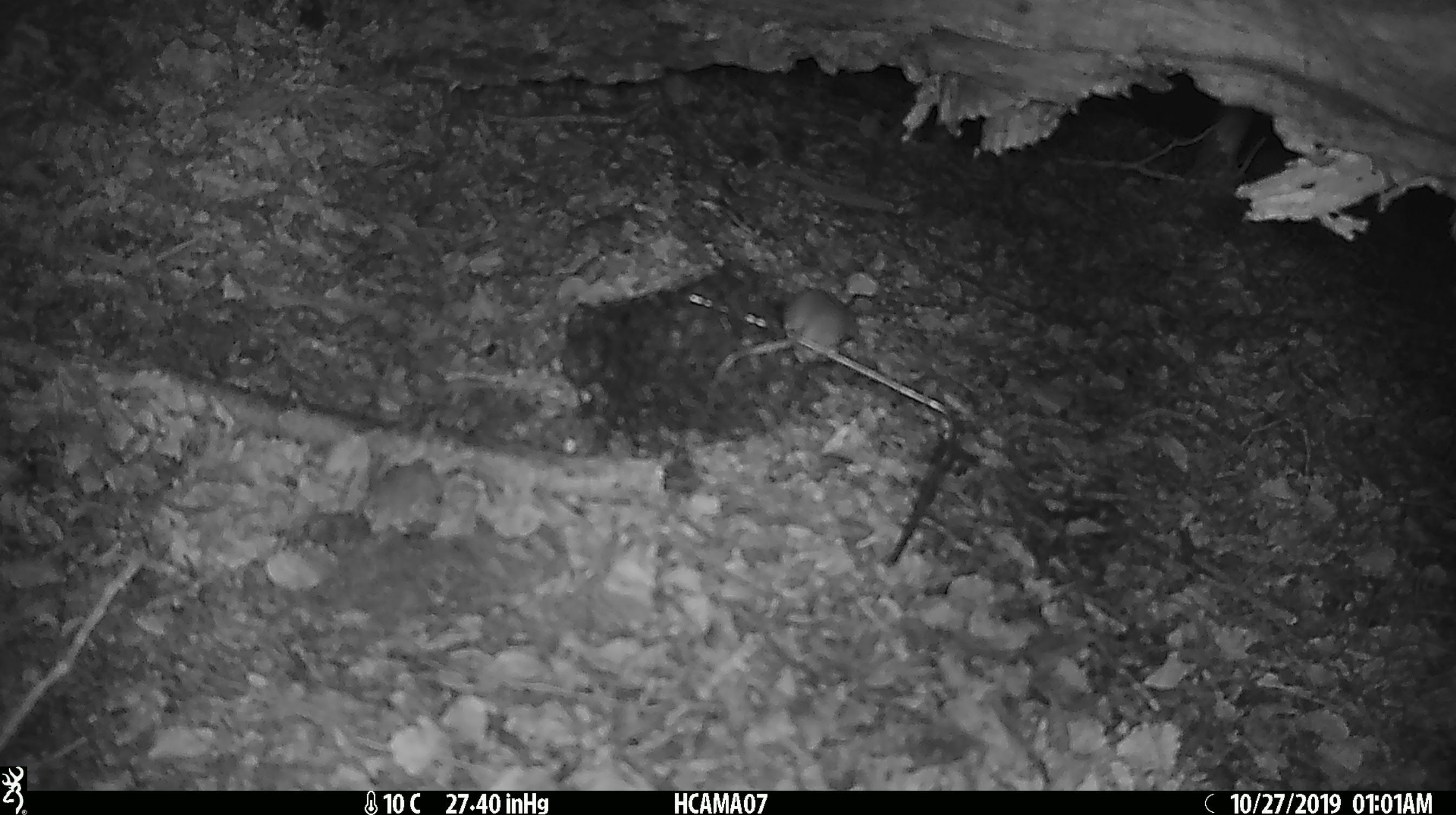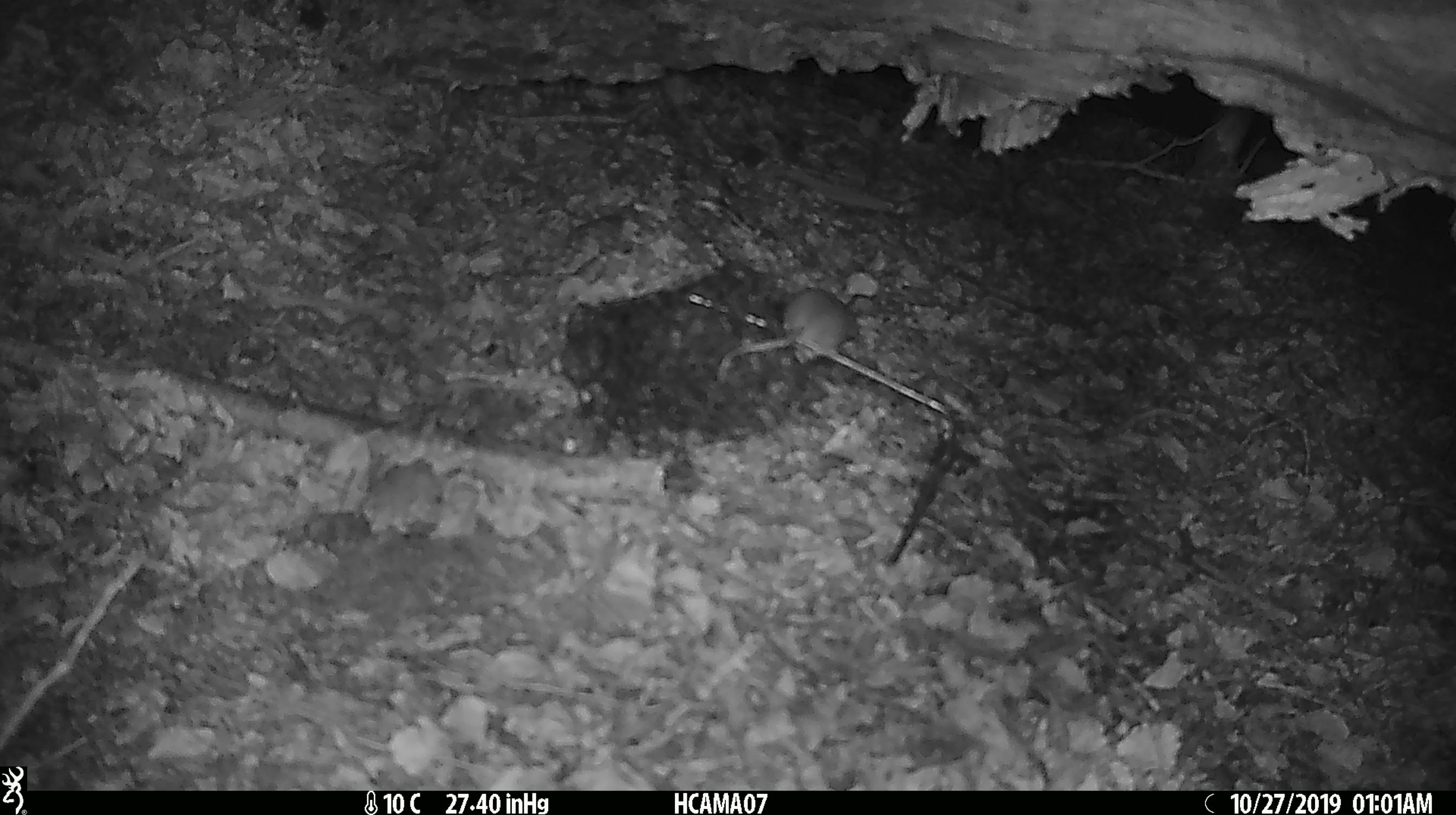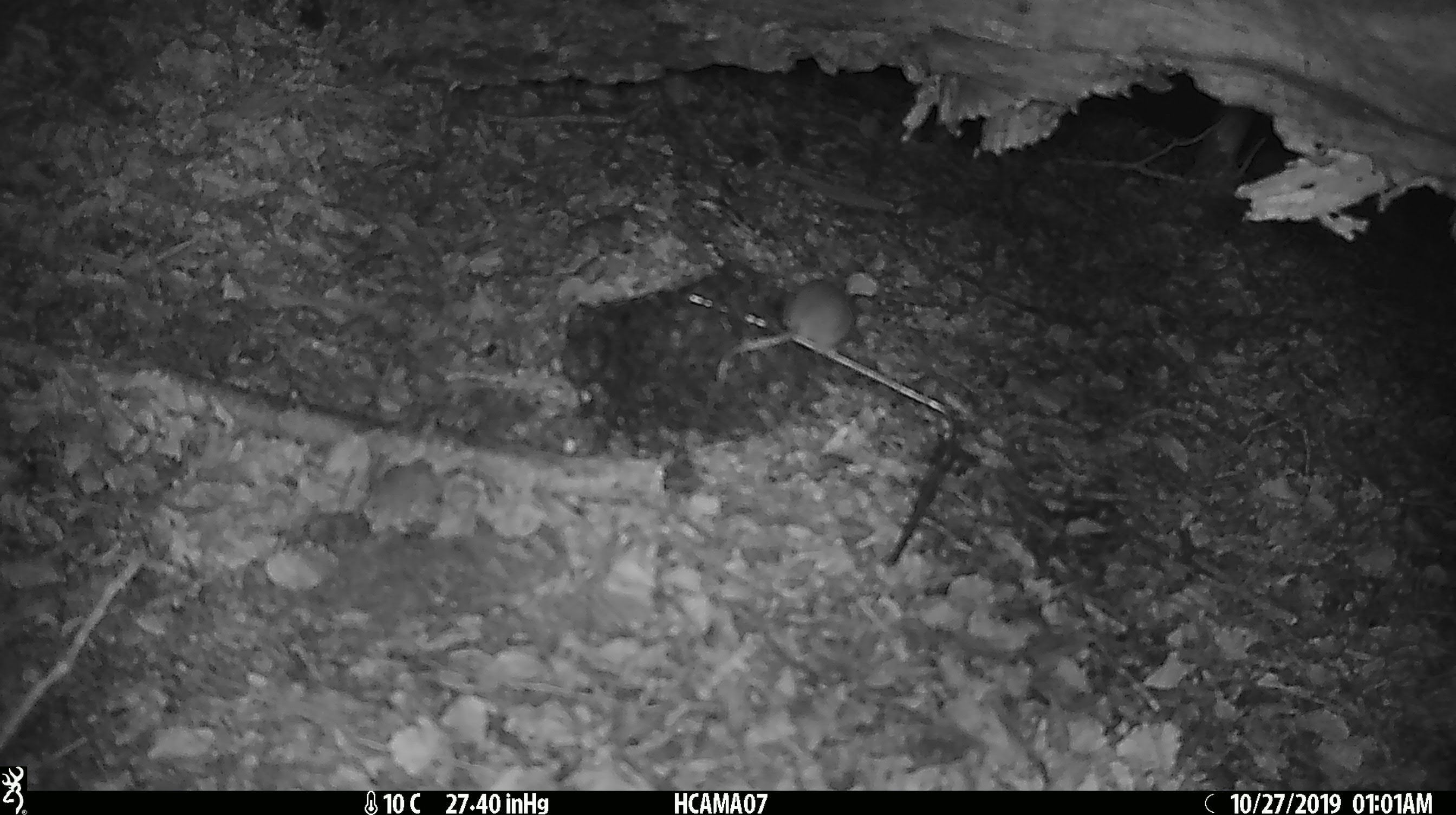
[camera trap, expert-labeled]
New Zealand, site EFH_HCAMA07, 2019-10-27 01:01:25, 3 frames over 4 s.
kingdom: Animalia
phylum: Chordata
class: Mammalia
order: Rodentia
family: Muridae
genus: Mus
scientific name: Mus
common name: mouse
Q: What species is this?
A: Mouse (Mus).